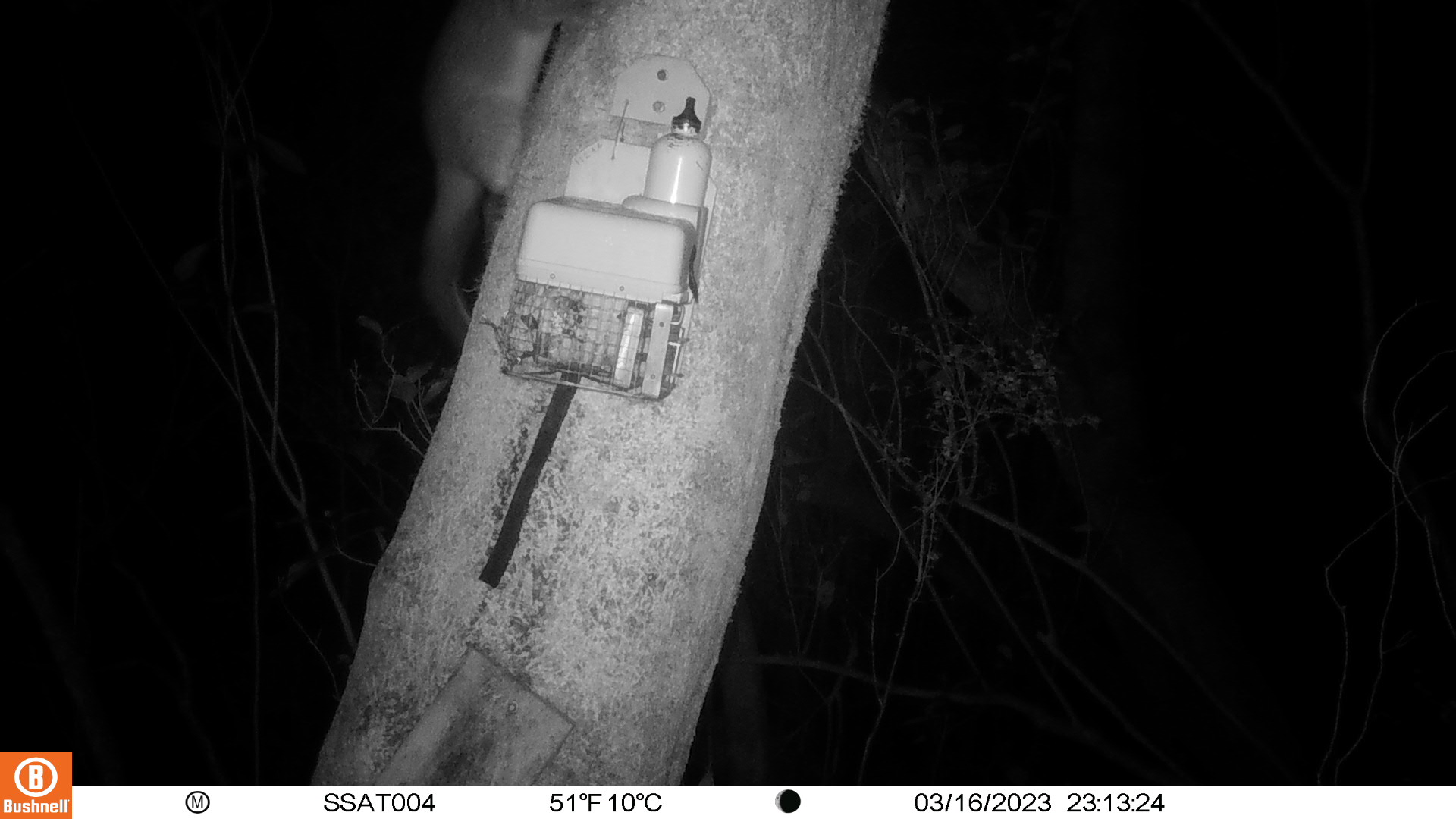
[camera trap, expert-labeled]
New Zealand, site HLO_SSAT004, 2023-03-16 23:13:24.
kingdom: Animalia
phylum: Chordata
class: Mammalia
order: Diprotodontia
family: Phalangeridae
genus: Trichosurus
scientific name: Trichosurus vulpecula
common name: common brushtail possum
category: possum